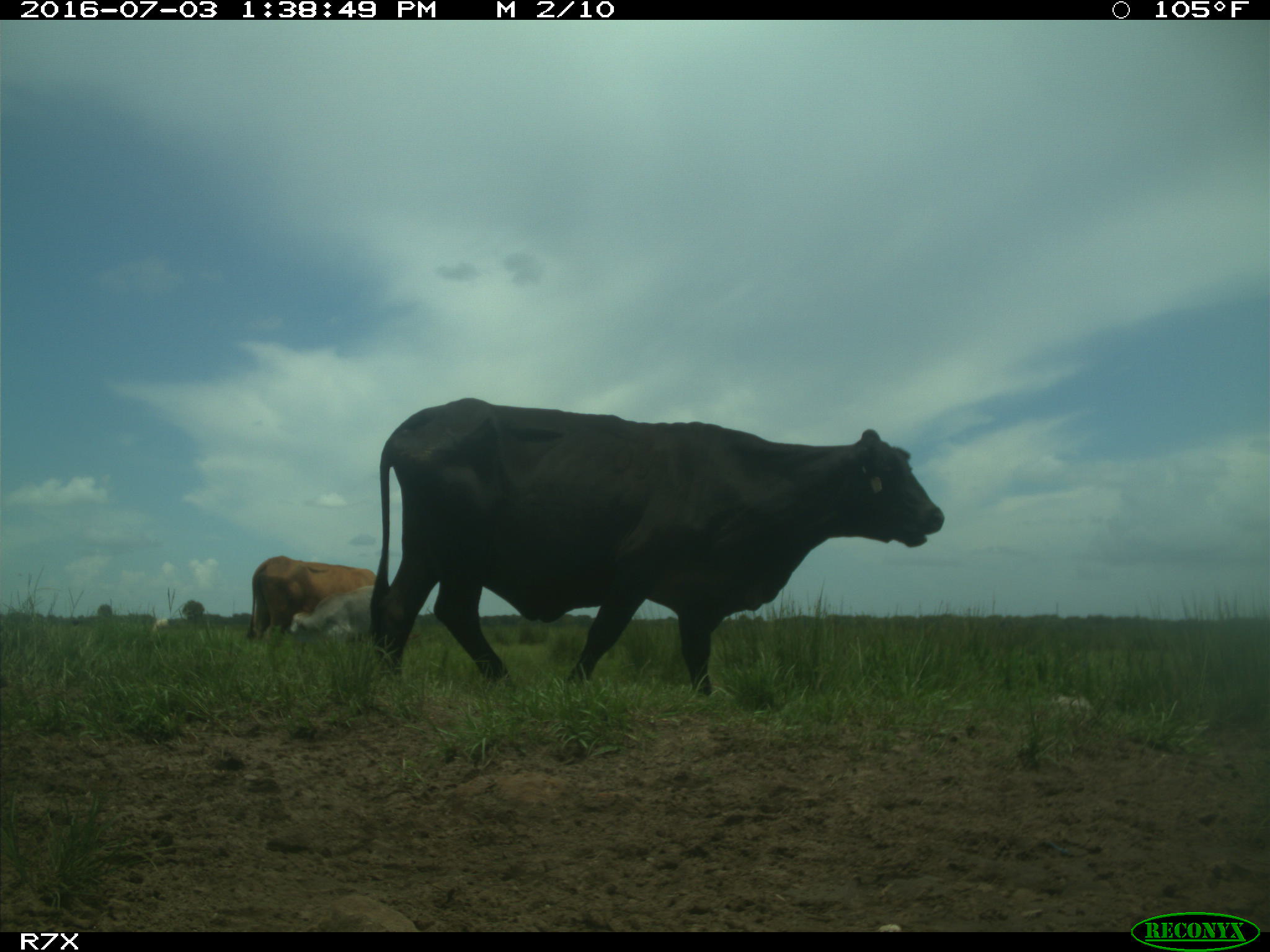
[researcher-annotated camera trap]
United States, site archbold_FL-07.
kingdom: Animalia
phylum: Chordata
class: Mammalia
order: Artiodactyla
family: Bovidae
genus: Bos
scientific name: Bos taurus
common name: domestic cow